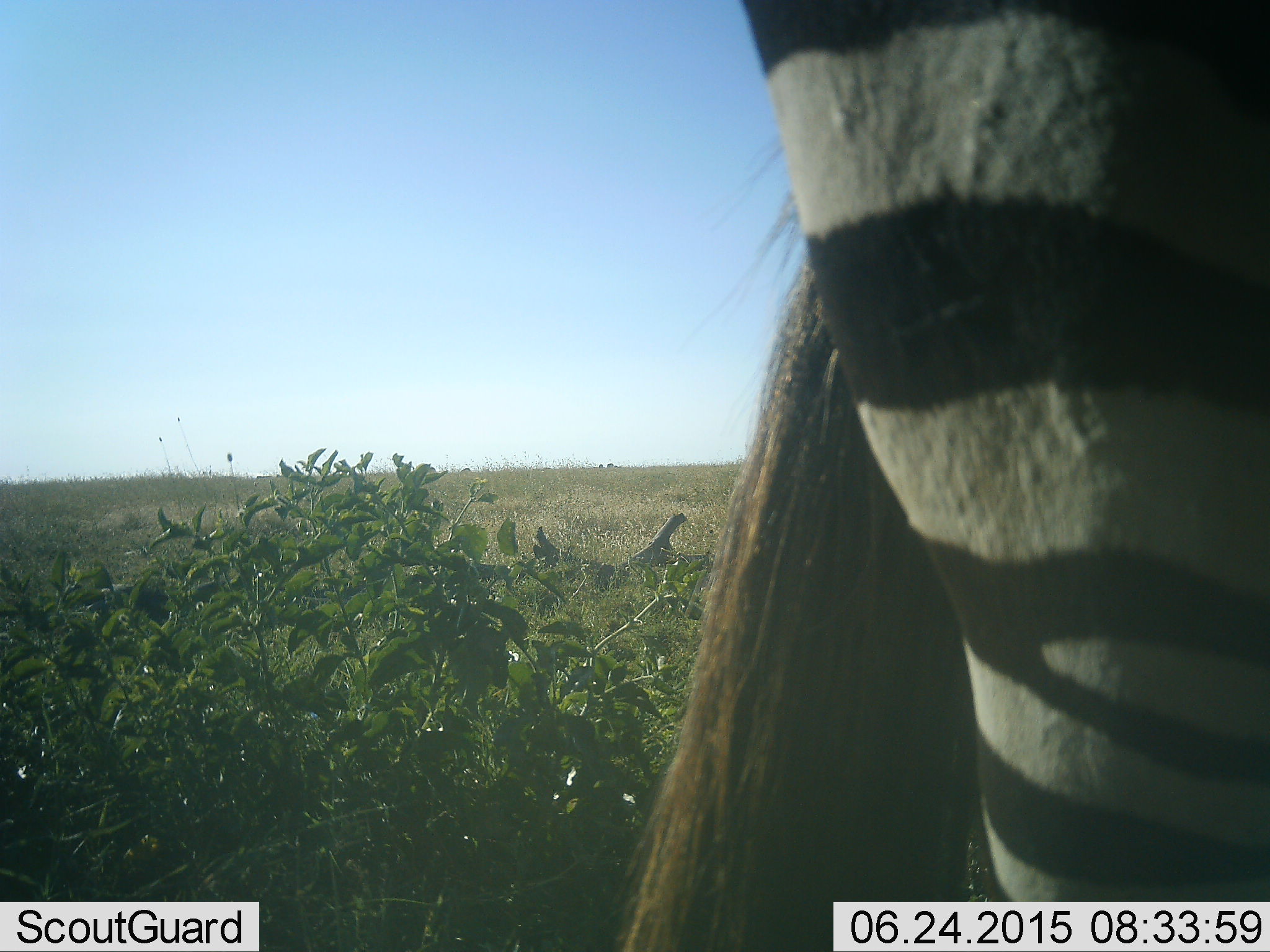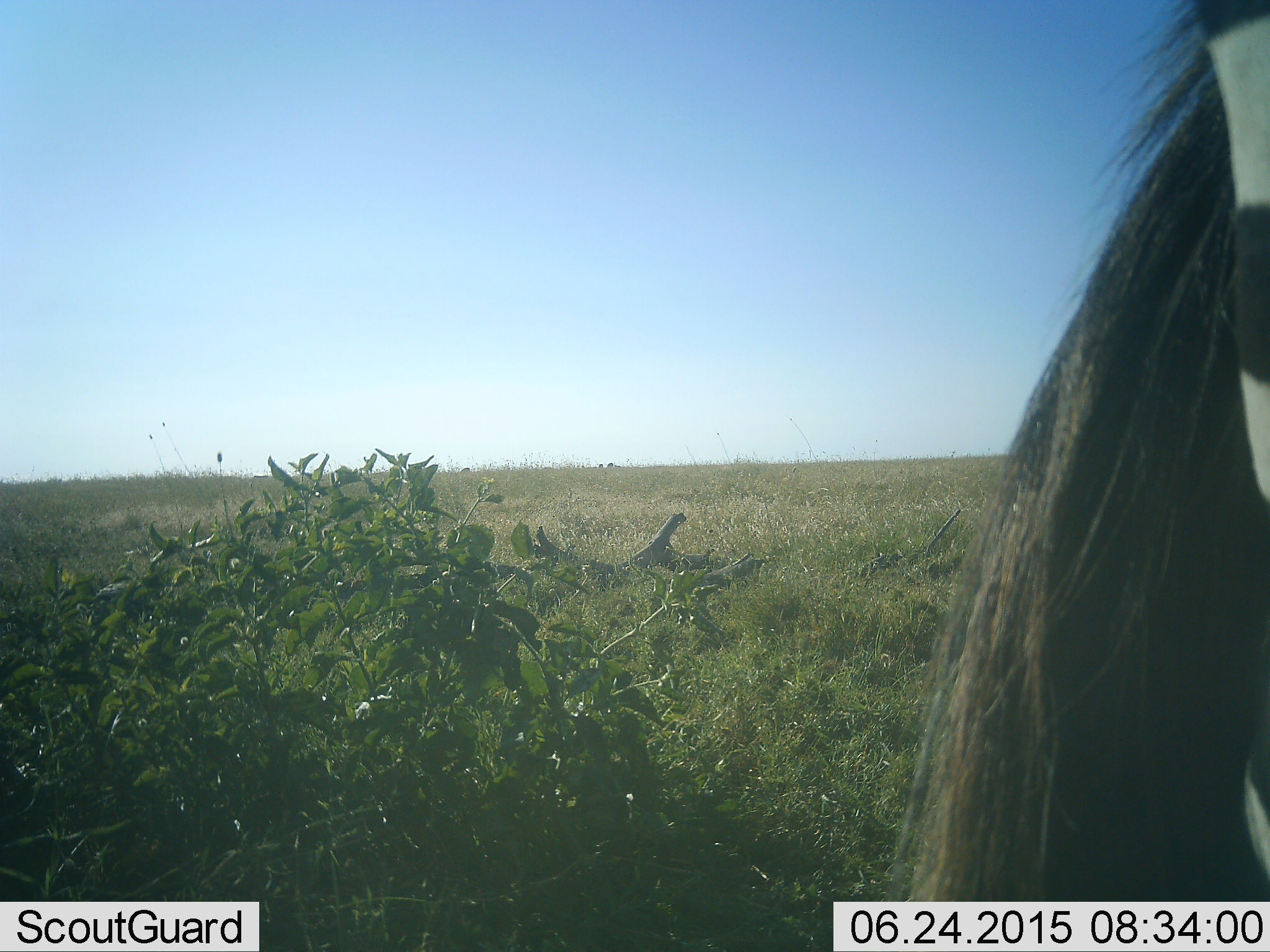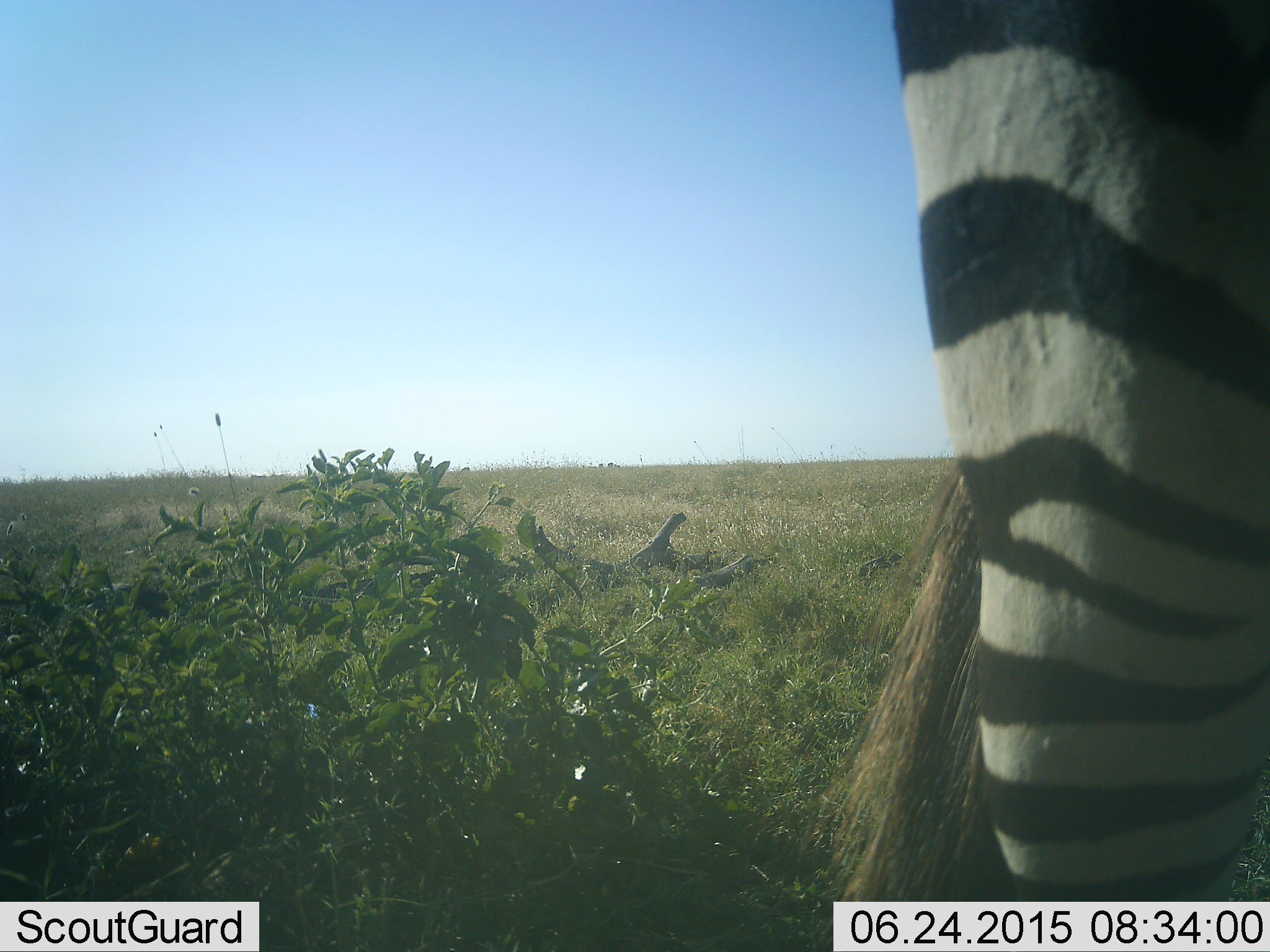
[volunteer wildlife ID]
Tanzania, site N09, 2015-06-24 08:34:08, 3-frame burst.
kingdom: Animalia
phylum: Chordata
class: Mammalia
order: Perissodactyla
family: Equidae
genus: Equus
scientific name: Equus quagga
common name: plains zebra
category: zebra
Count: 1.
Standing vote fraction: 80%.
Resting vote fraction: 0%.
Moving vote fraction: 30%.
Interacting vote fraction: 0%.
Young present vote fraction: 0%.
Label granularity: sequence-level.